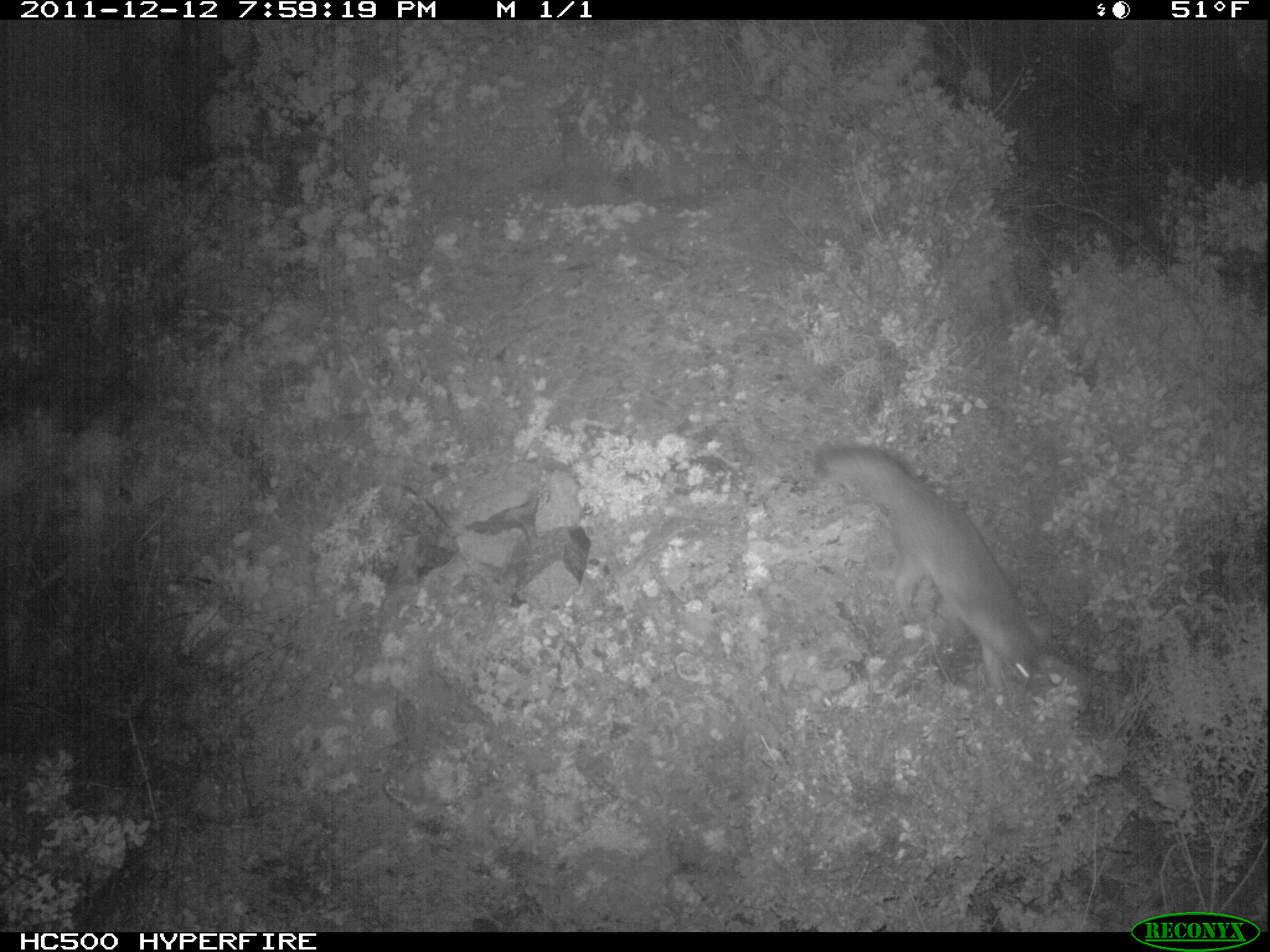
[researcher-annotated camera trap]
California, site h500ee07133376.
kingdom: Animalia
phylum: Chordata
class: Mammalia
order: Carnivora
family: Canidae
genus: Urocyon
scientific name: Urocyon littoralis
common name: island fox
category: fox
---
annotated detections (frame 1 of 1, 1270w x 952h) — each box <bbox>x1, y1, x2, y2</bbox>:
fox: <bbox>811, 439, 1037, 694</bbox>